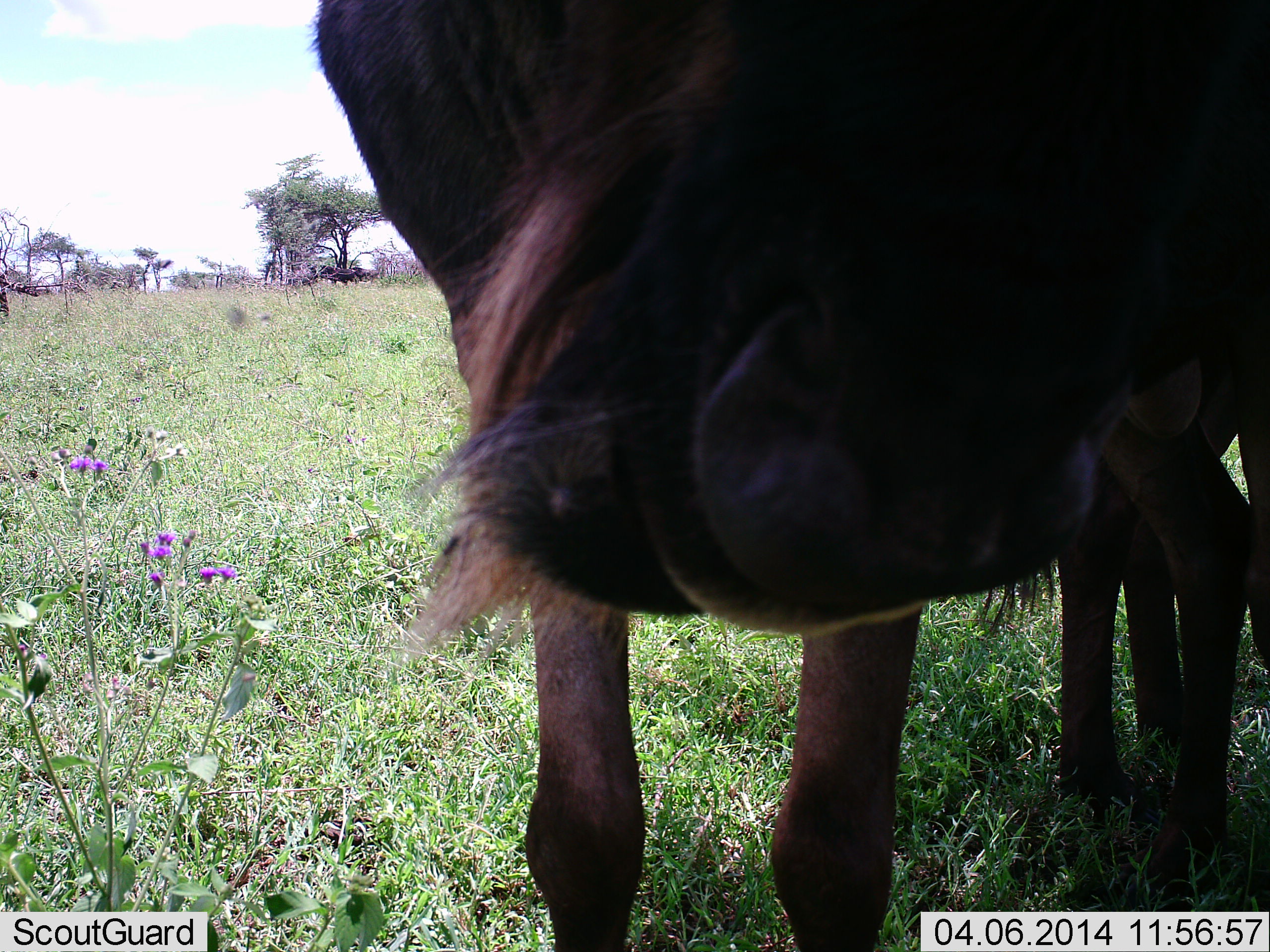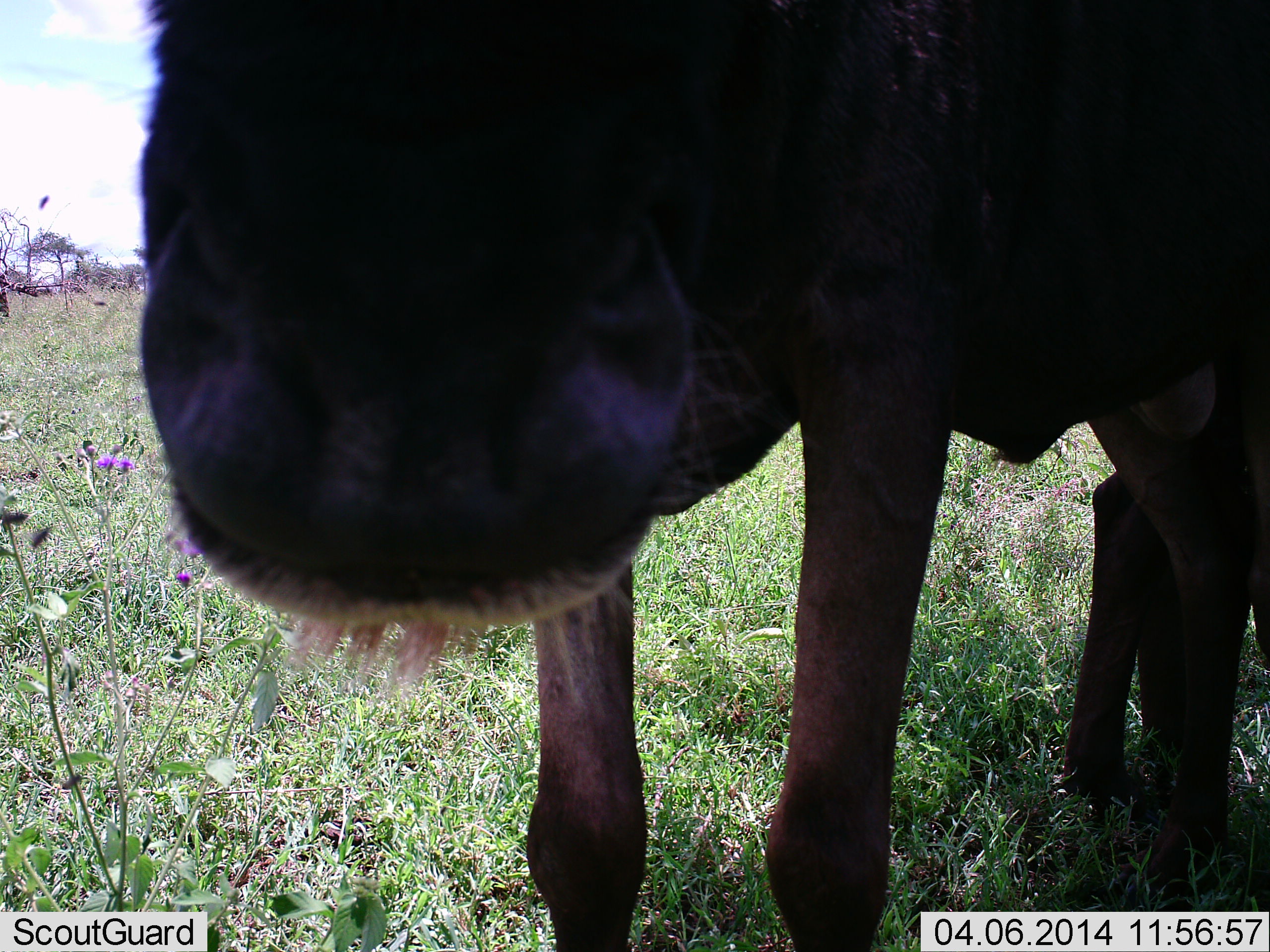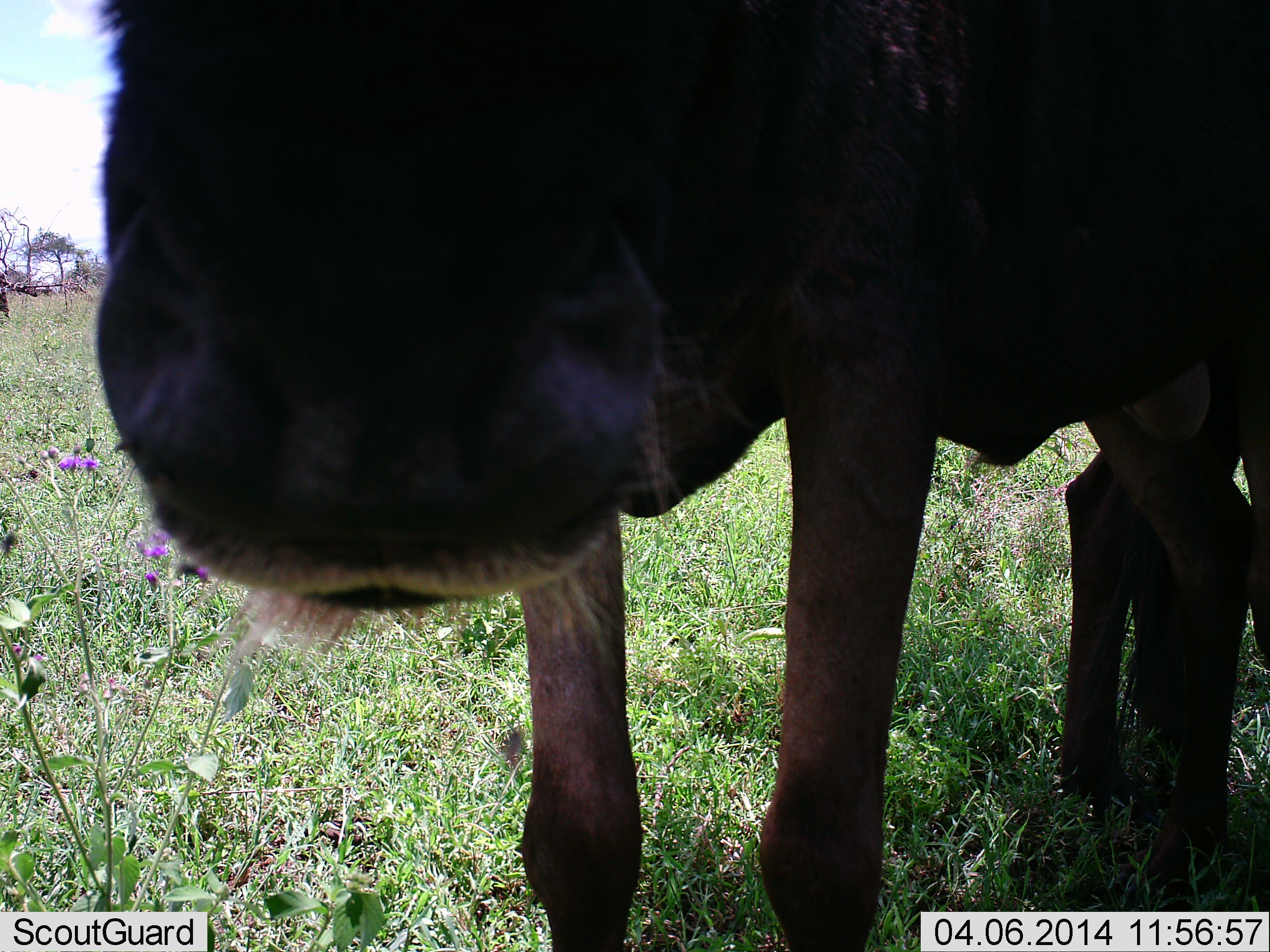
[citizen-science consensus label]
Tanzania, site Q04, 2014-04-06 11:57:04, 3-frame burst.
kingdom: Animalia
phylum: Chordata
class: Mammalia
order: Artiodactyla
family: Bovidae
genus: Connochaetes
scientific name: Connochaetes taurinus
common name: blue wildebeest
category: wildebeest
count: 2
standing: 100%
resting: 10%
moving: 0%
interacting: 0%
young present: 10%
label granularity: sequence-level